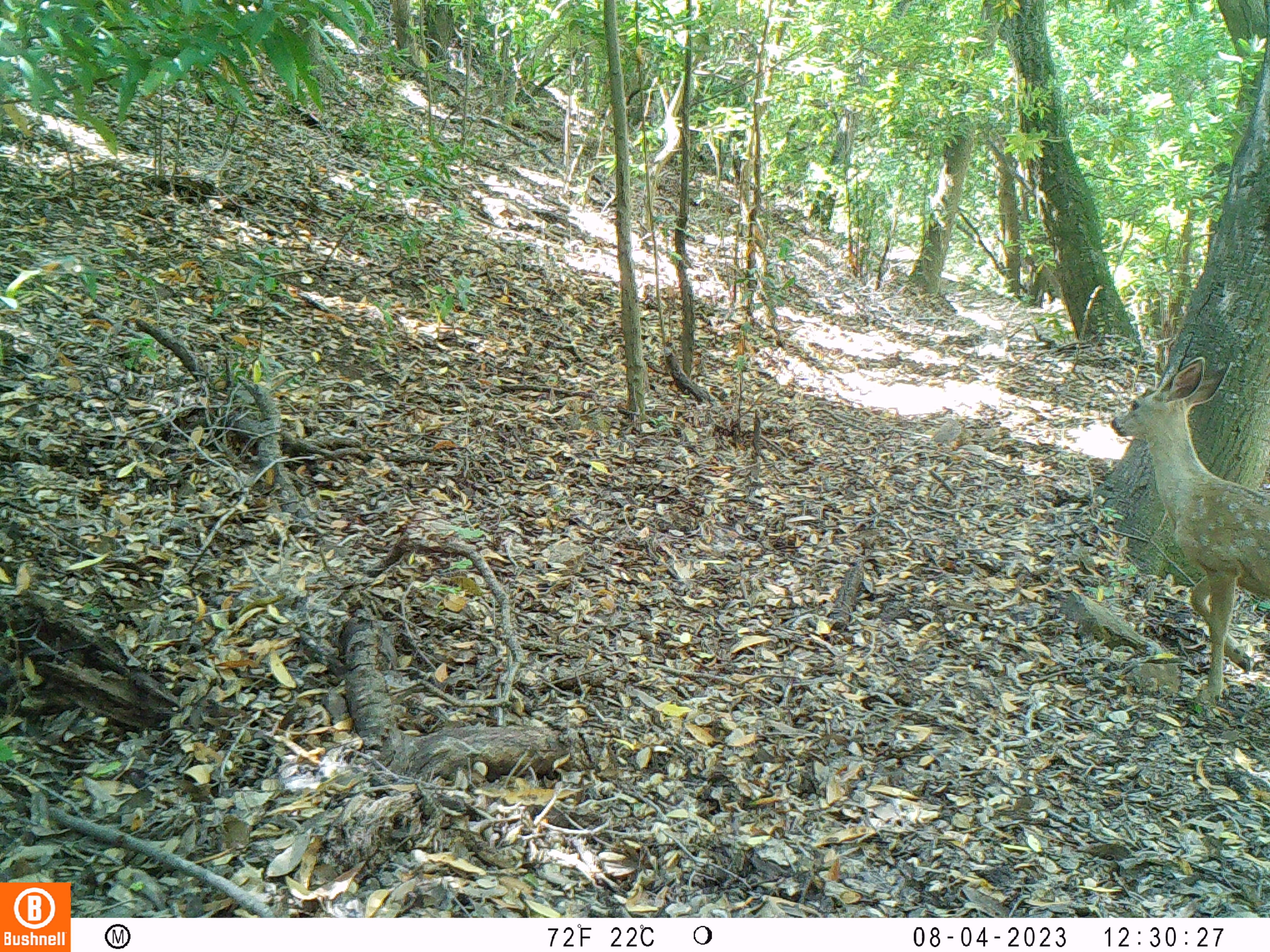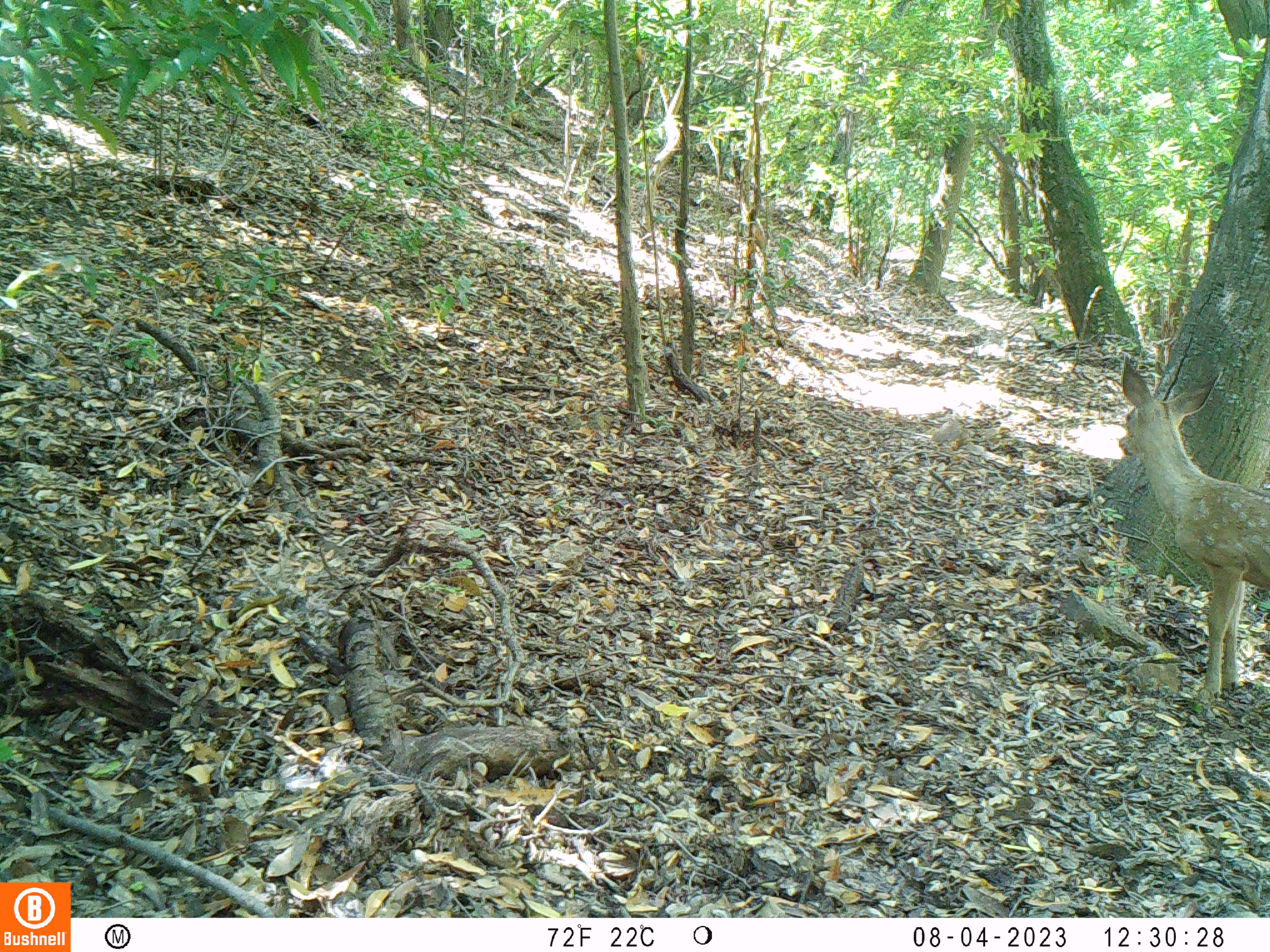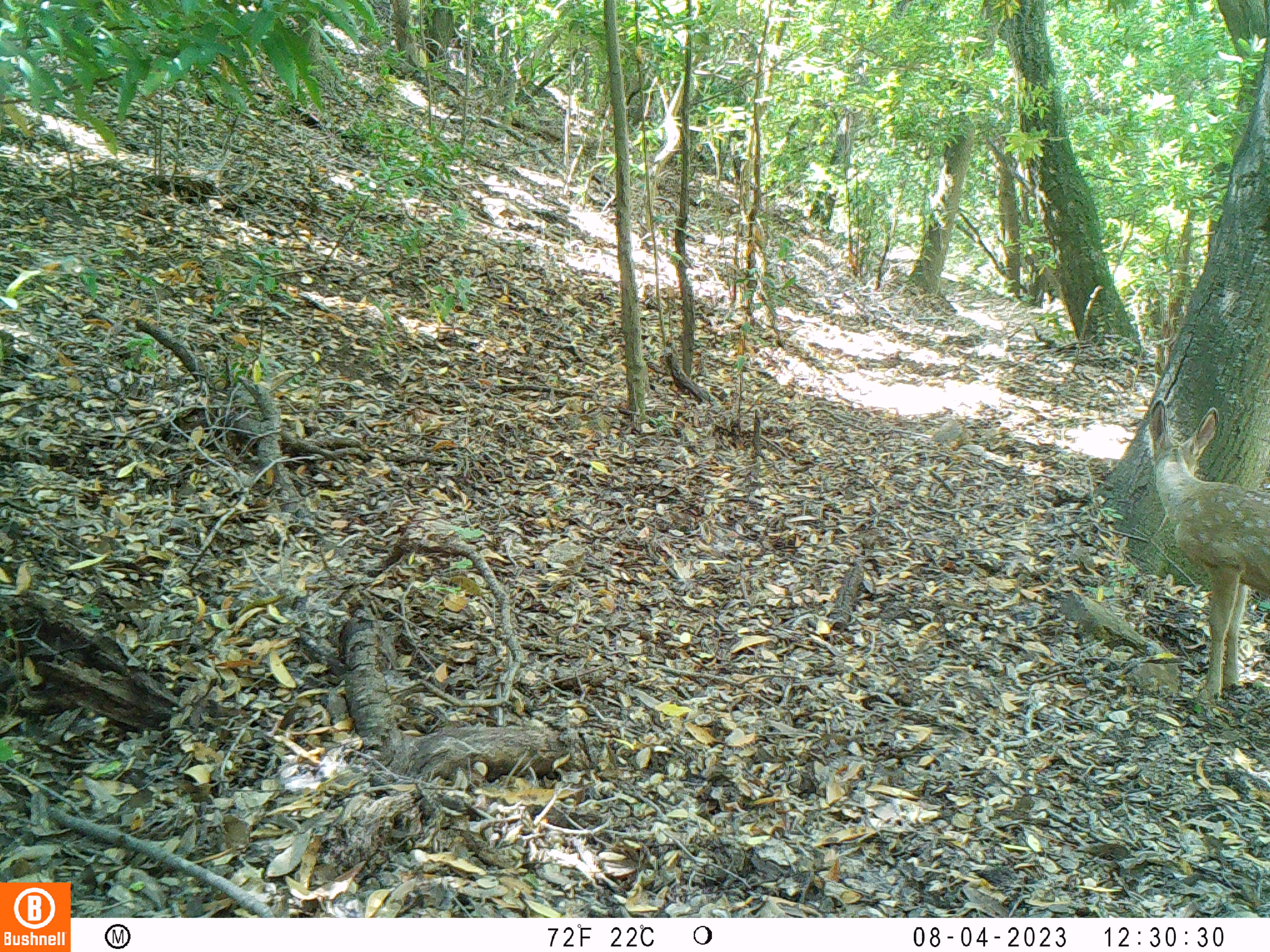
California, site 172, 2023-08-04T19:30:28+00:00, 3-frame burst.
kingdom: Animalia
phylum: Chordata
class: Mammalia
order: Artiodactyla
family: Cervidae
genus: Odocoileus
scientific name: Odocoileus hemionus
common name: mule deer